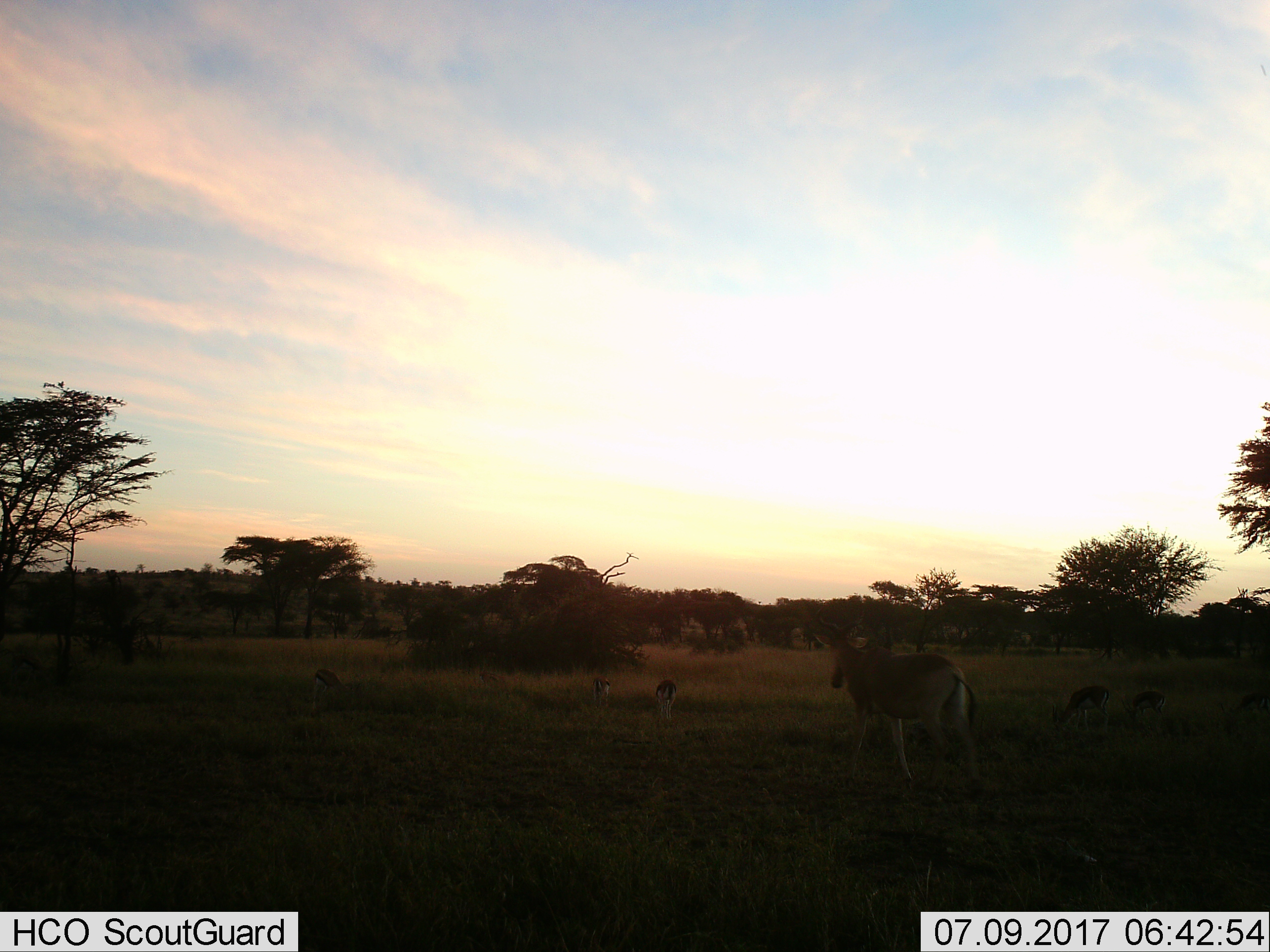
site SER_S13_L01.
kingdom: Animalia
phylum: Chordata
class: Mammalia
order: Artiodactyla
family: Bovidae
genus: Eudorcas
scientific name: Eudorcas thomsonii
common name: thomson's gazelle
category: gazellethomsons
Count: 7.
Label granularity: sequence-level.